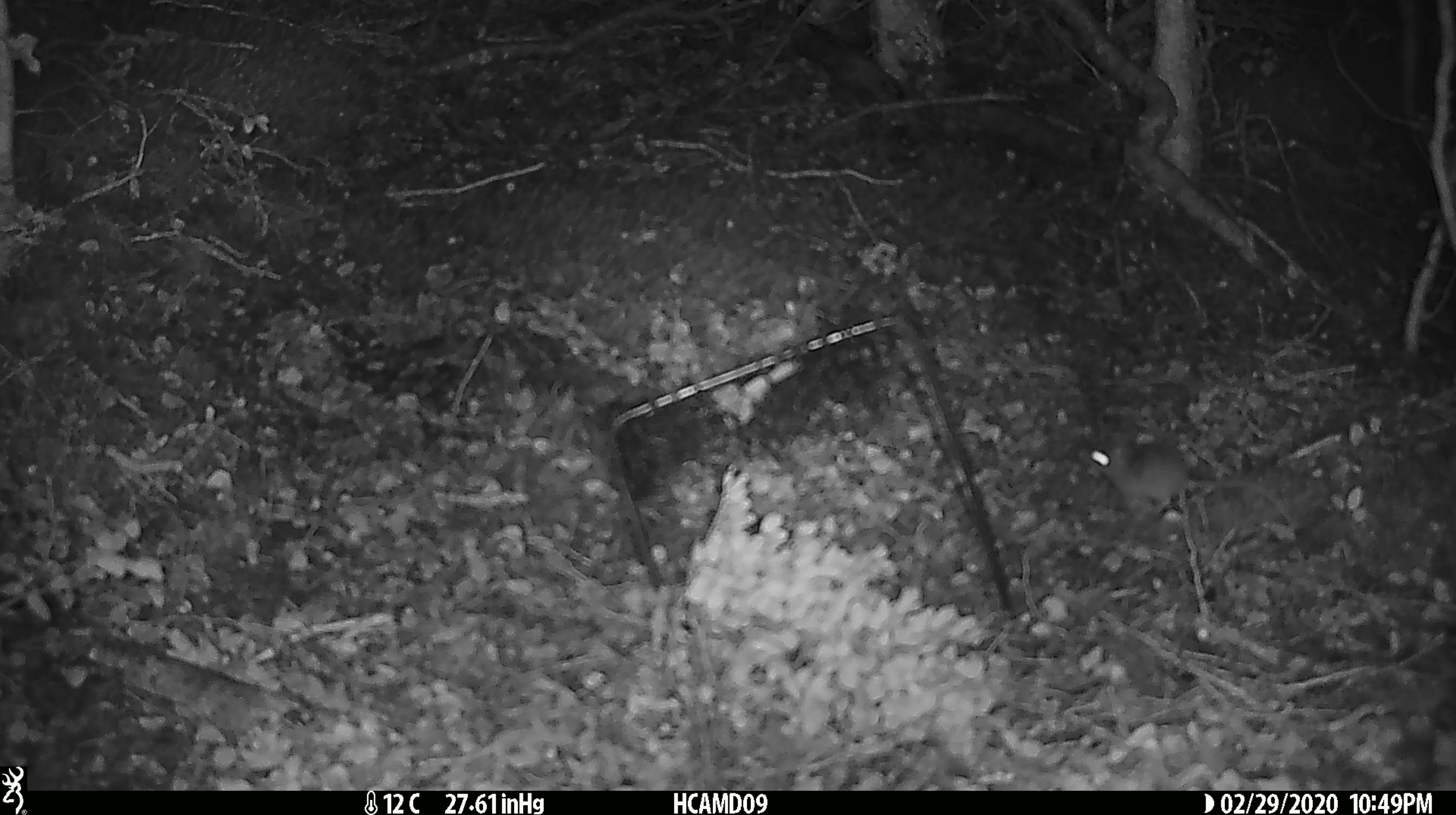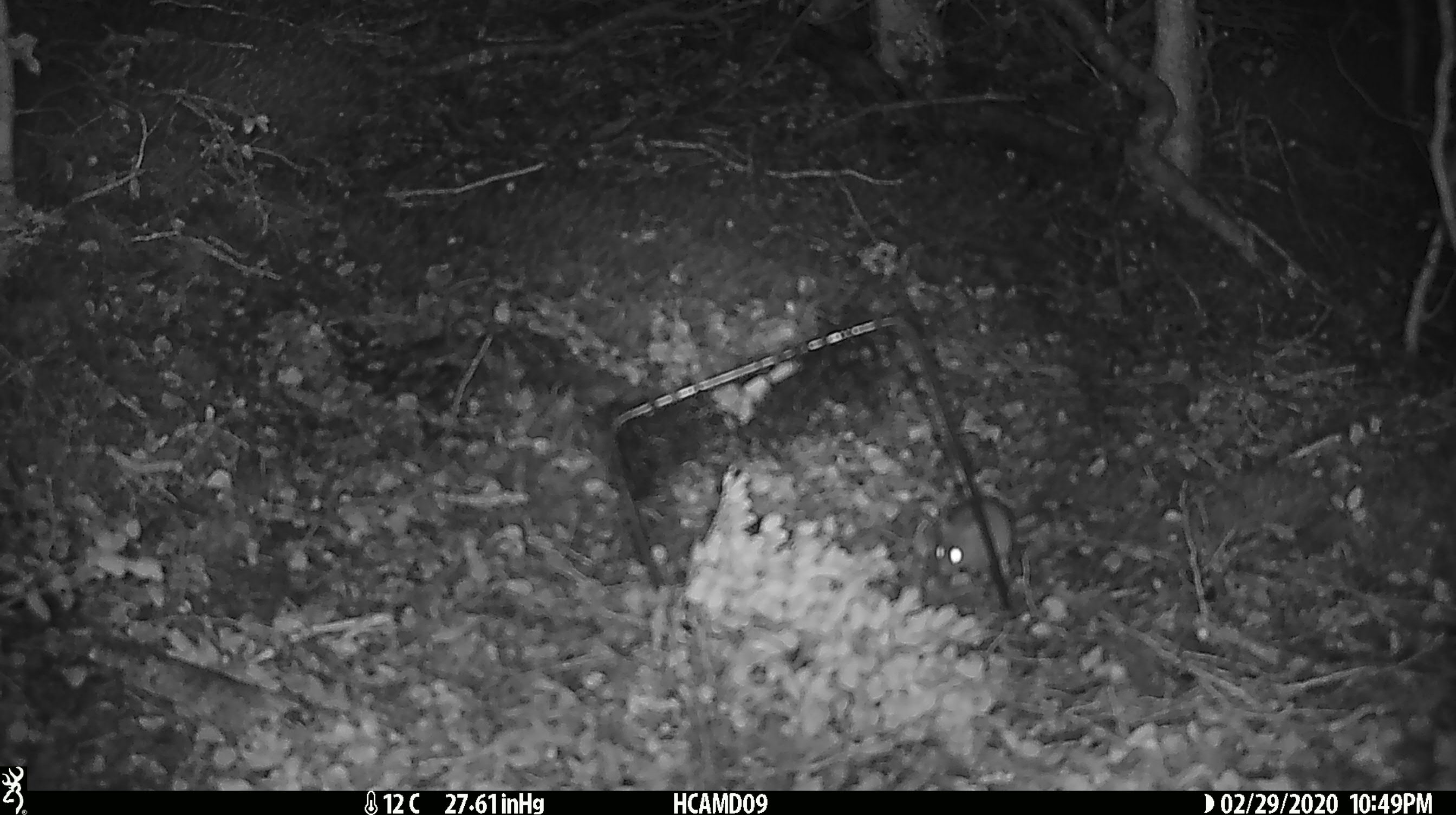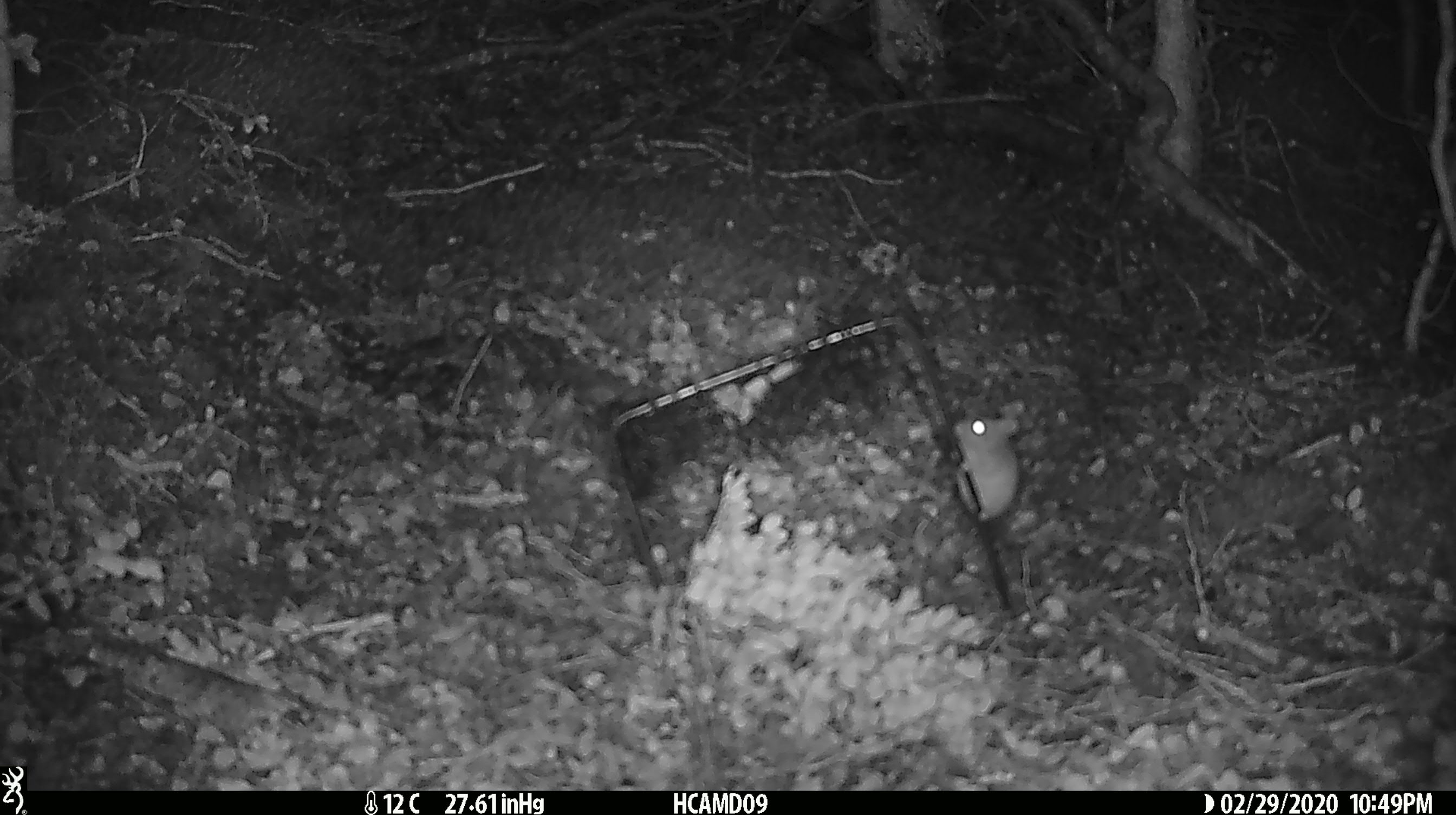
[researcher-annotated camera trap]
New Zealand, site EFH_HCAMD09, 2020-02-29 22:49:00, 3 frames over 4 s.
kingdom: Animalia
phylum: Chordata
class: Mammalia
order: Rodentia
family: Muridae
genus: Mus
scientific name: Mus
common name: mouse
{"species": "mouse (Mus)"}